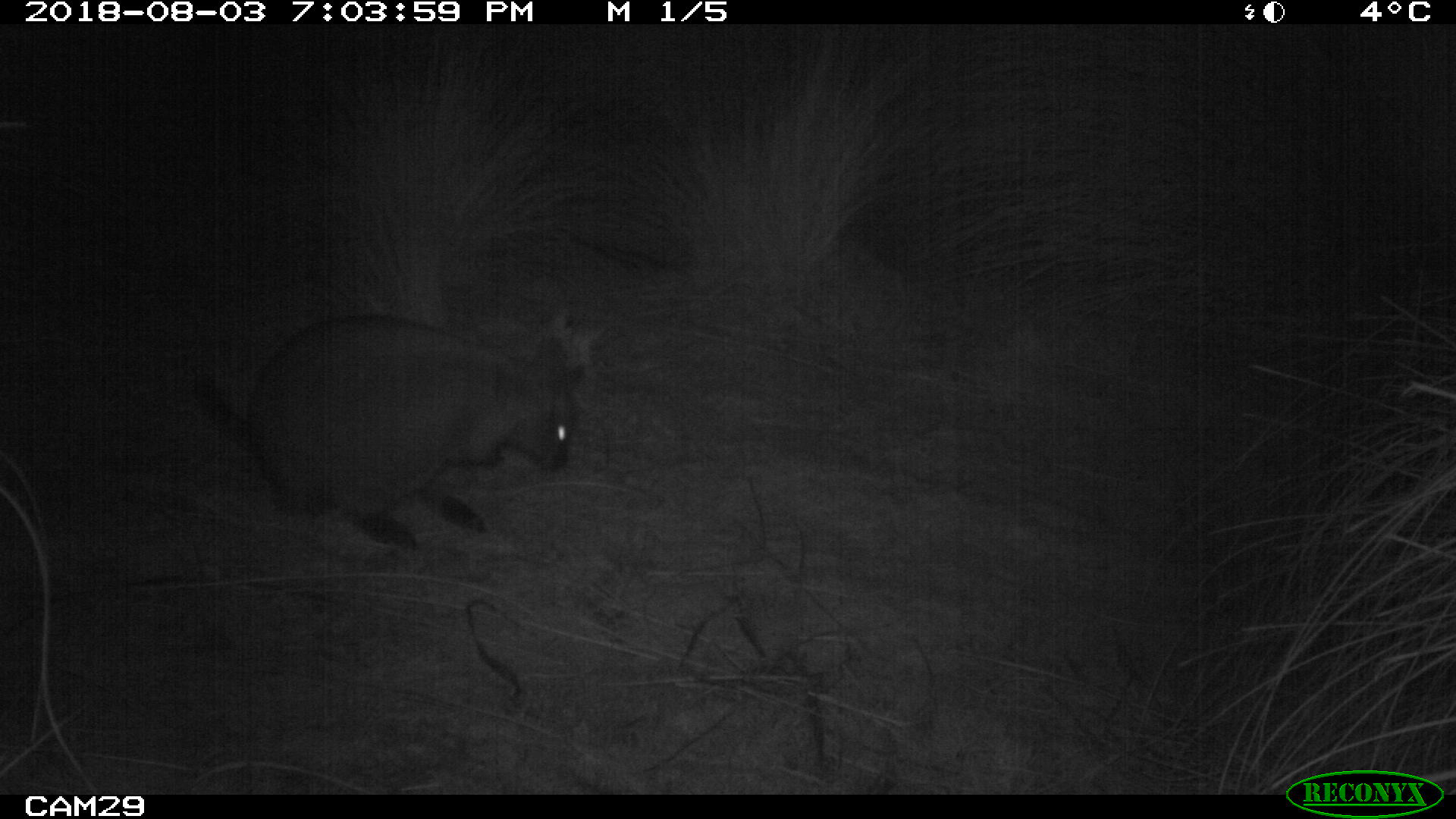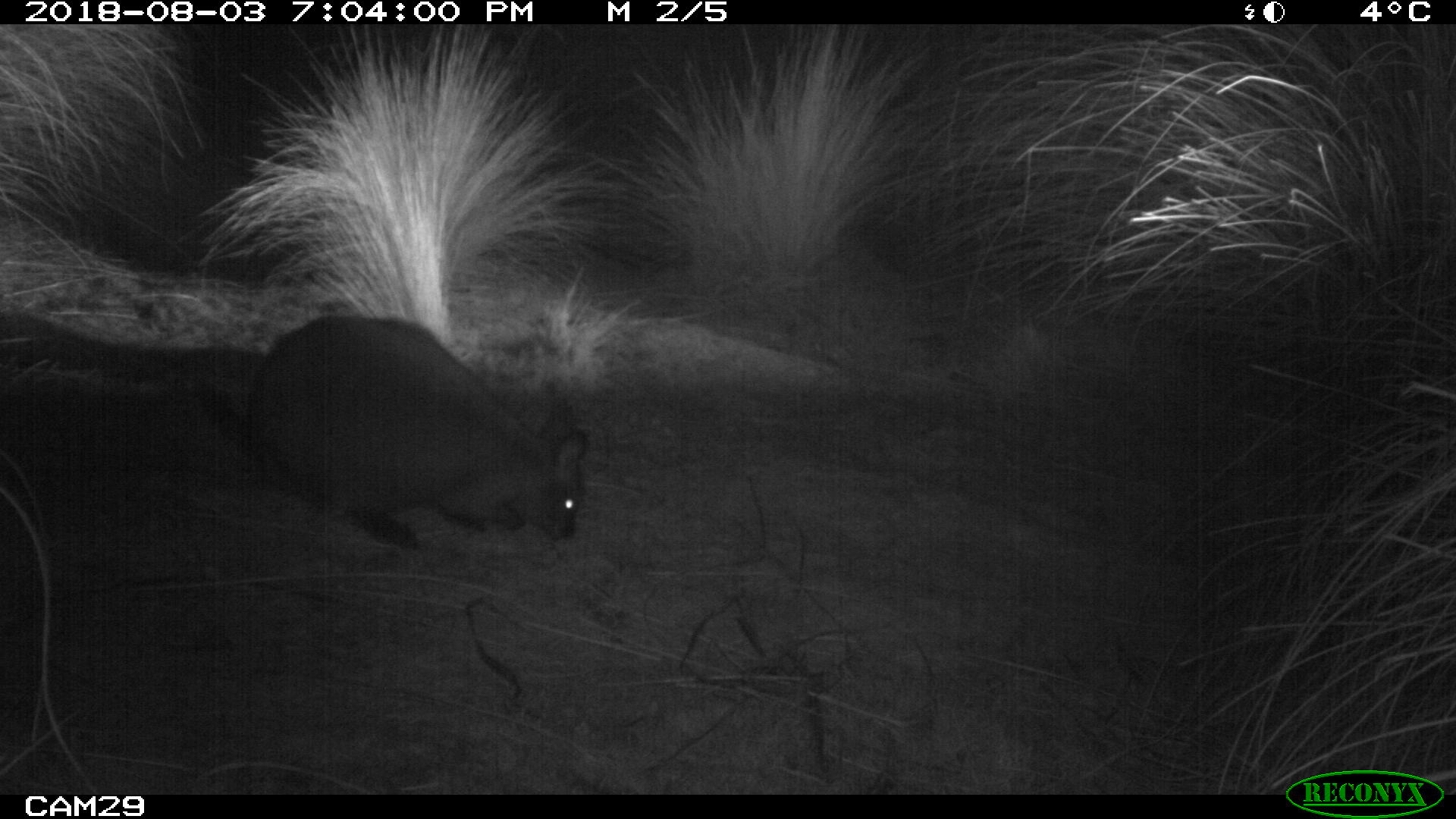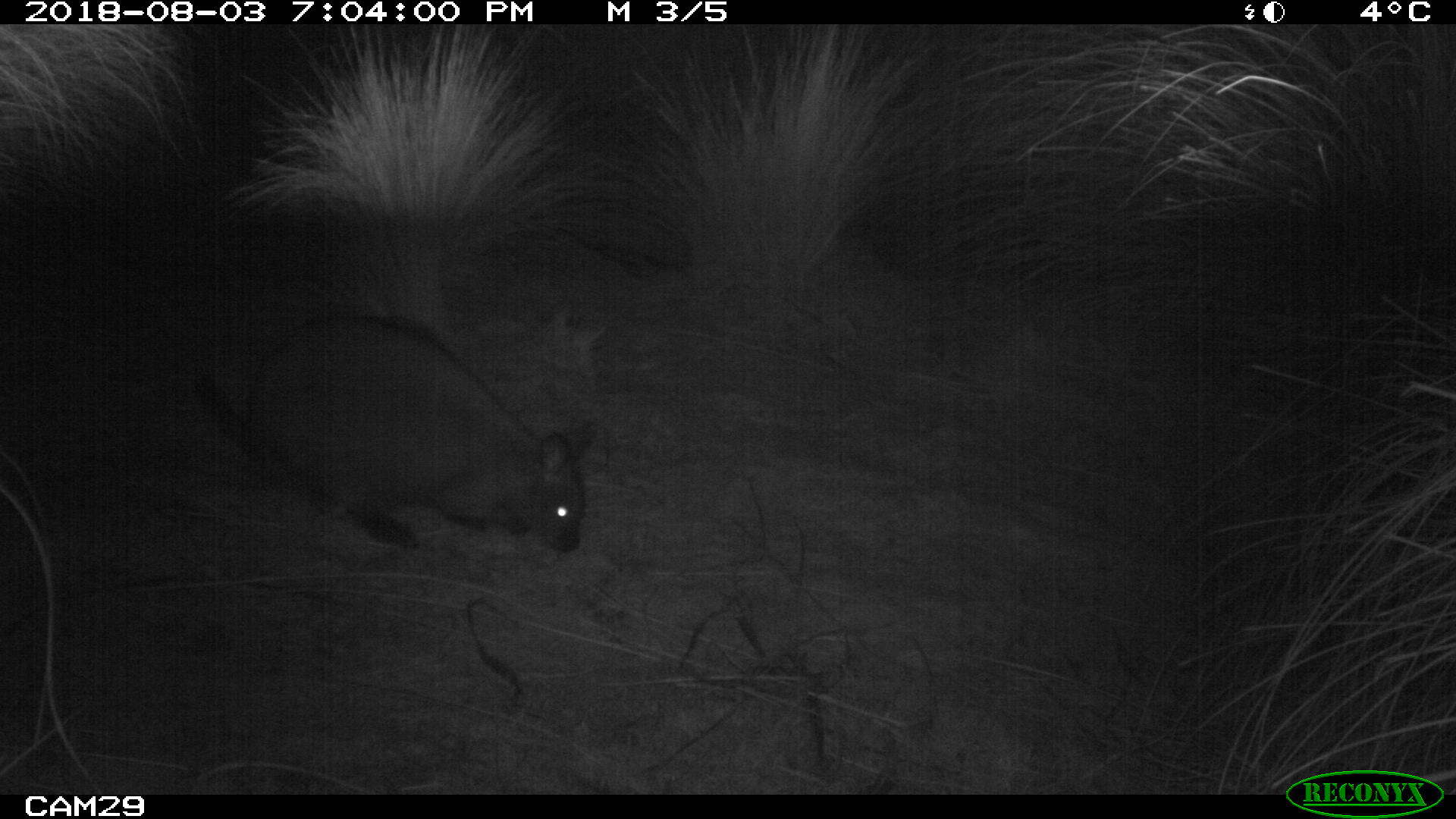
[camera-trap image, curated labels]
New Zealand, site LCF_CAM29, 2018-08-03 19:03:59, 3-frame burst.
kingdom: Animalia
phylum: Chordata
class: Mammalia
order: Diprotodontia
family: Macropodidae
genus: Notamacropus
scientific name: Notamacropus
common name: wallaby